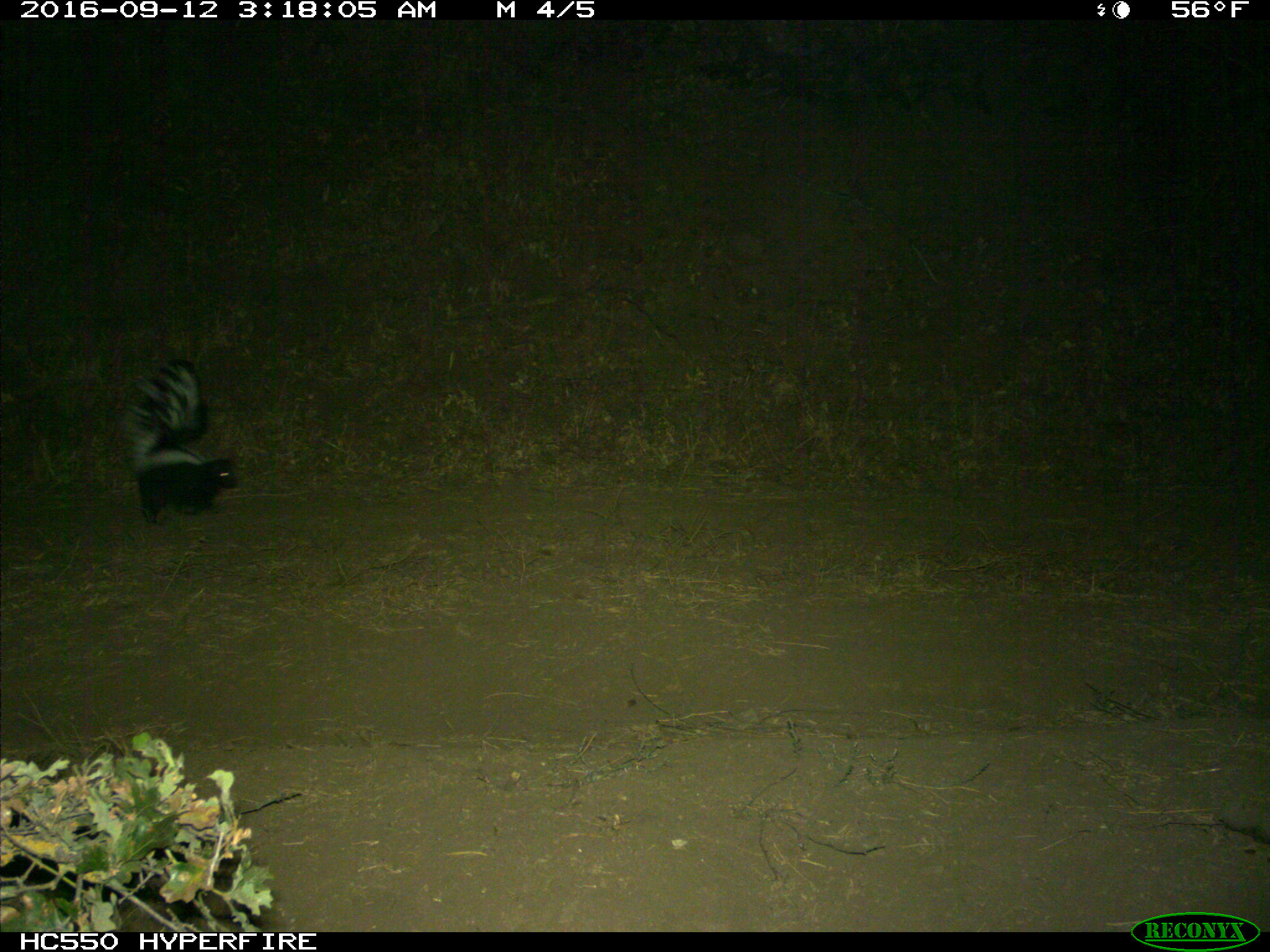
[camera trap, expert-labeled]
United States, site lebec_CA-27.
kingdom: Animalia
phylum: Chordata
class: Mammalia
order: Carnivora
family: Mephitidae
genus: Mephitis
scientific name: Mephitis mephitis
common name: striped skunk